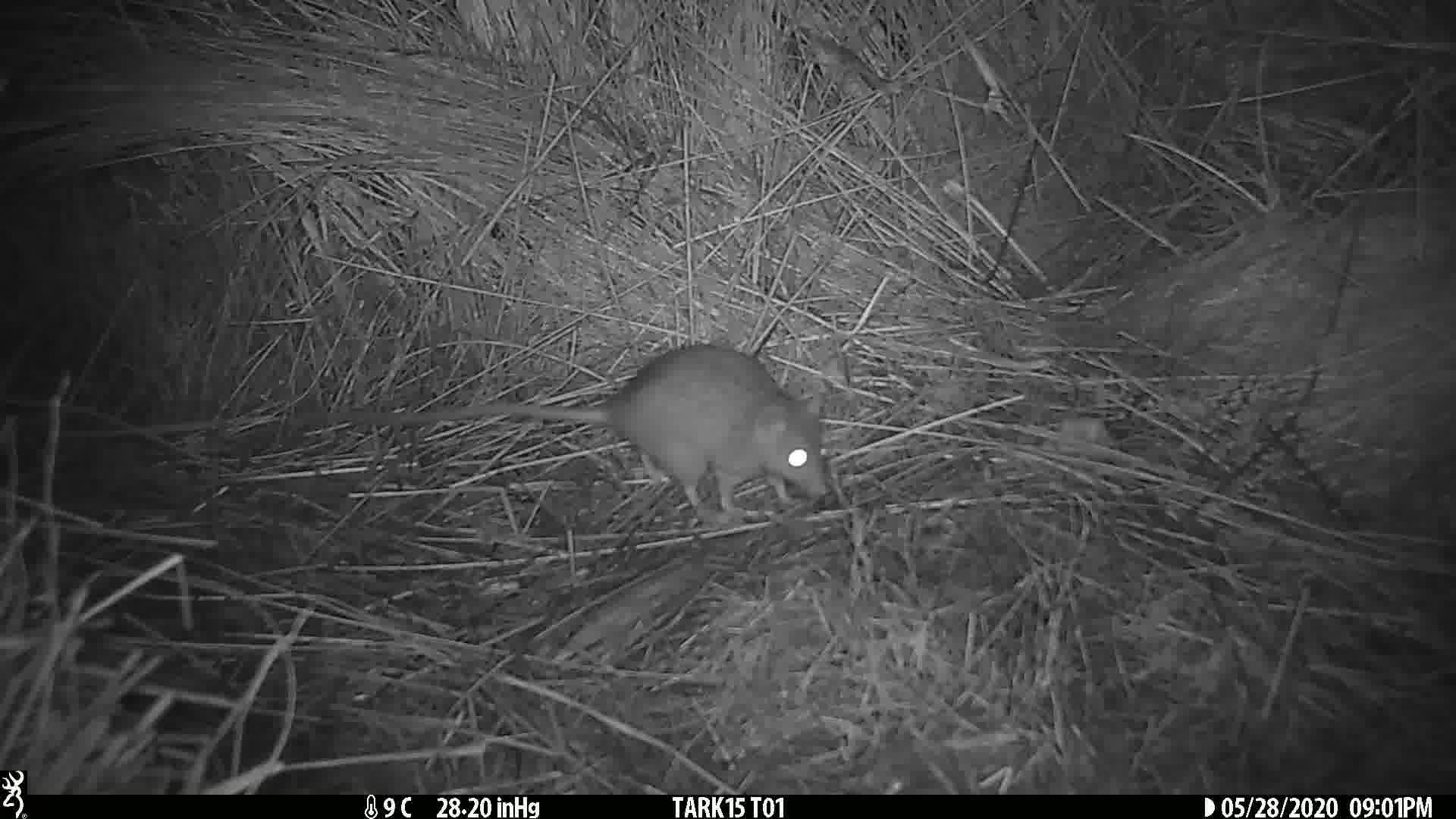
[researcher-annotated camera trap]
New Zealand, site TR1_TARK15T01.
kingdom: Animalia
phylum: Chordata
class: Mammalia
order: Rodentia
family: Muridae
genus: Rattus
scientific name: Rattus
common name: rat